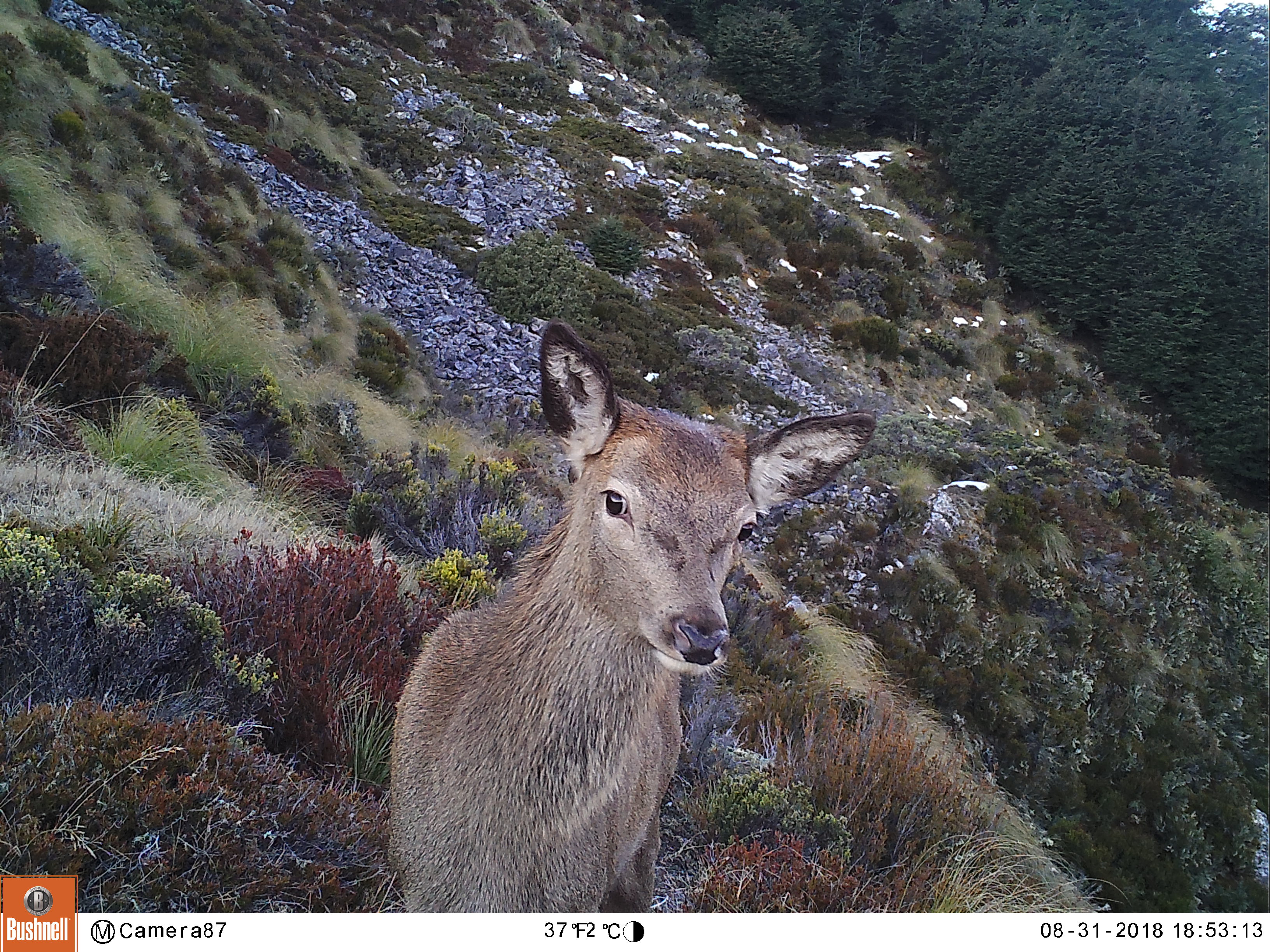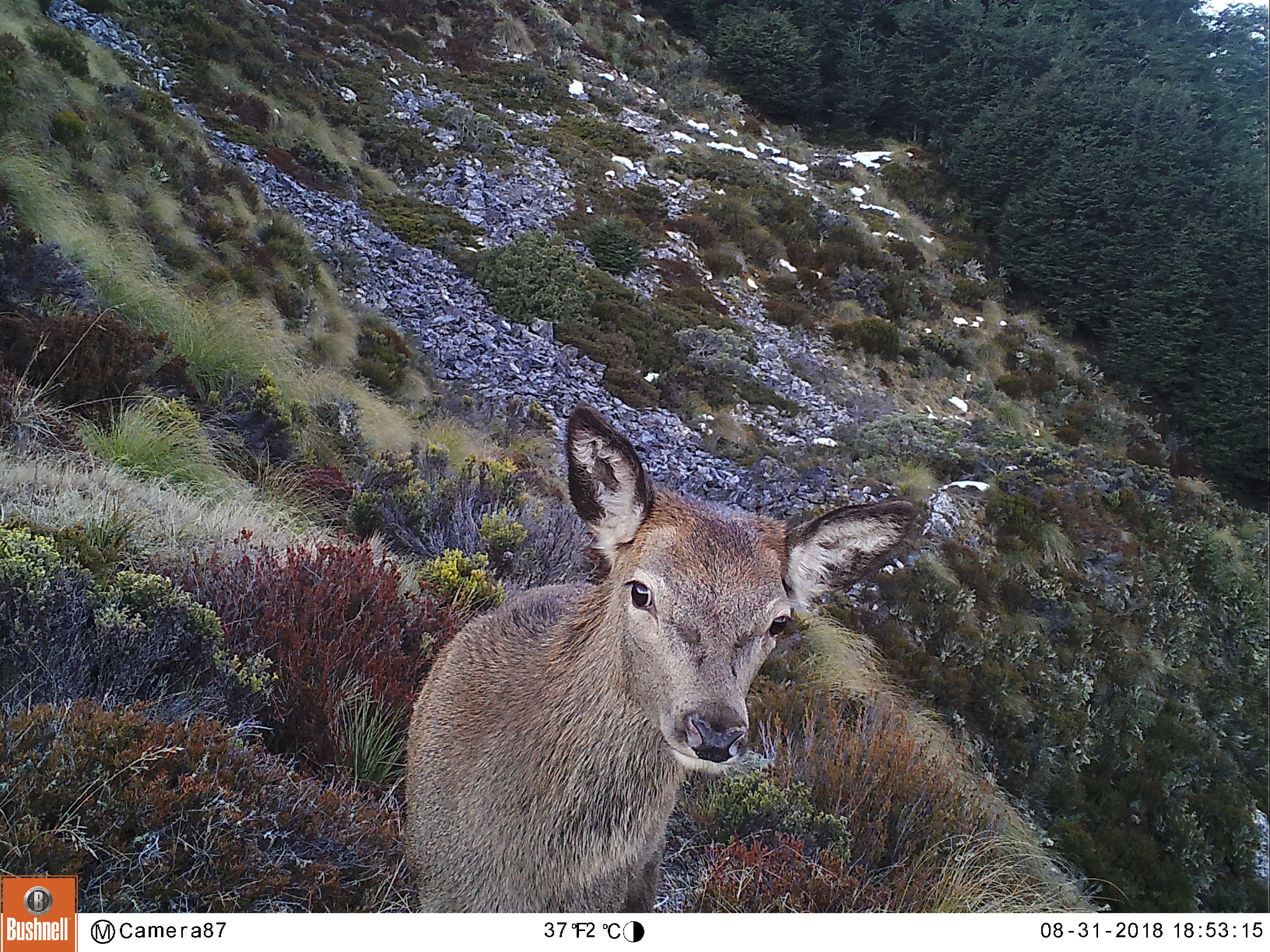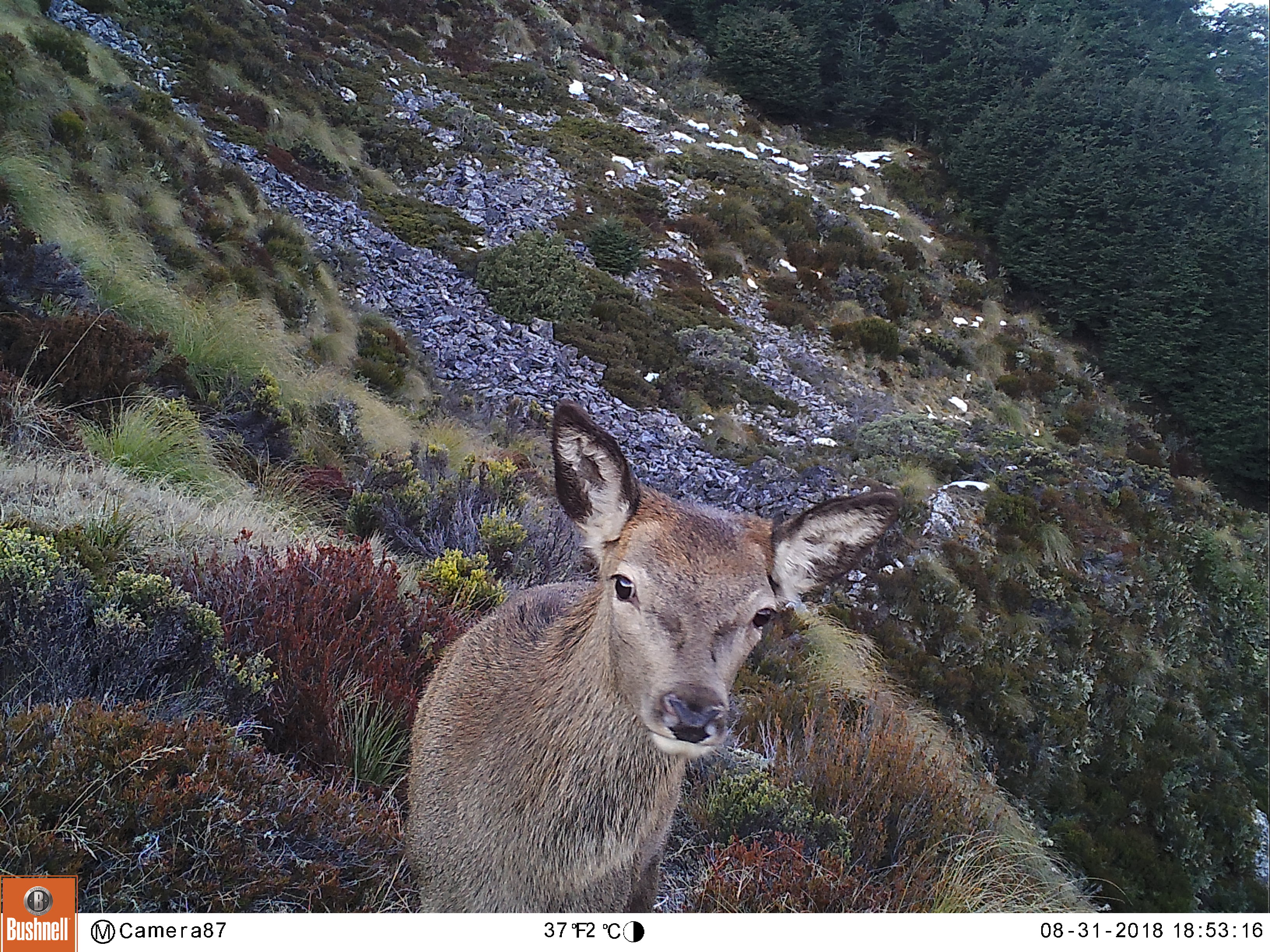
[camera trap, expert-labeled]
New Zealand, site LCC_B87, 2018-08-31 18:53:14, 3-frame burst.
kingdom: Animalia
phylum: Chordata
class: Mammalia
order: Artiodactyla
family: Cervidae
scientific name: Cervidae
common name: deer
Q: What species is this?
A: Deer (Cervidae).